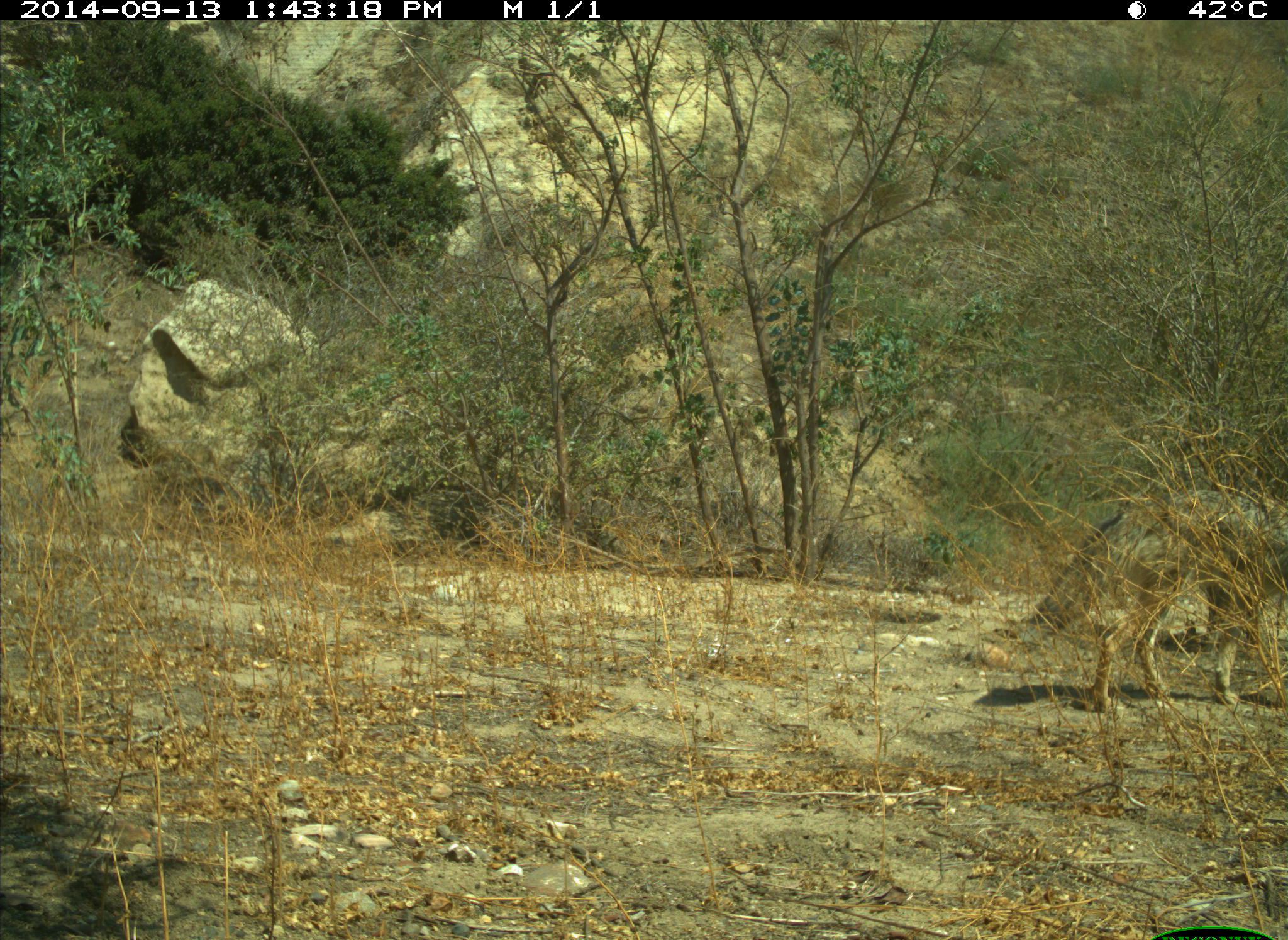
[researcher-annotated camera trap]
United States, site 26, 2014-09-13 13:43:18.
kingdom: Animalia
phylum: Chordata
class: Mammalia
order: Carnivora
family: Canidae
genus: Canis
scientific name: Canis latrans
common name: coyote